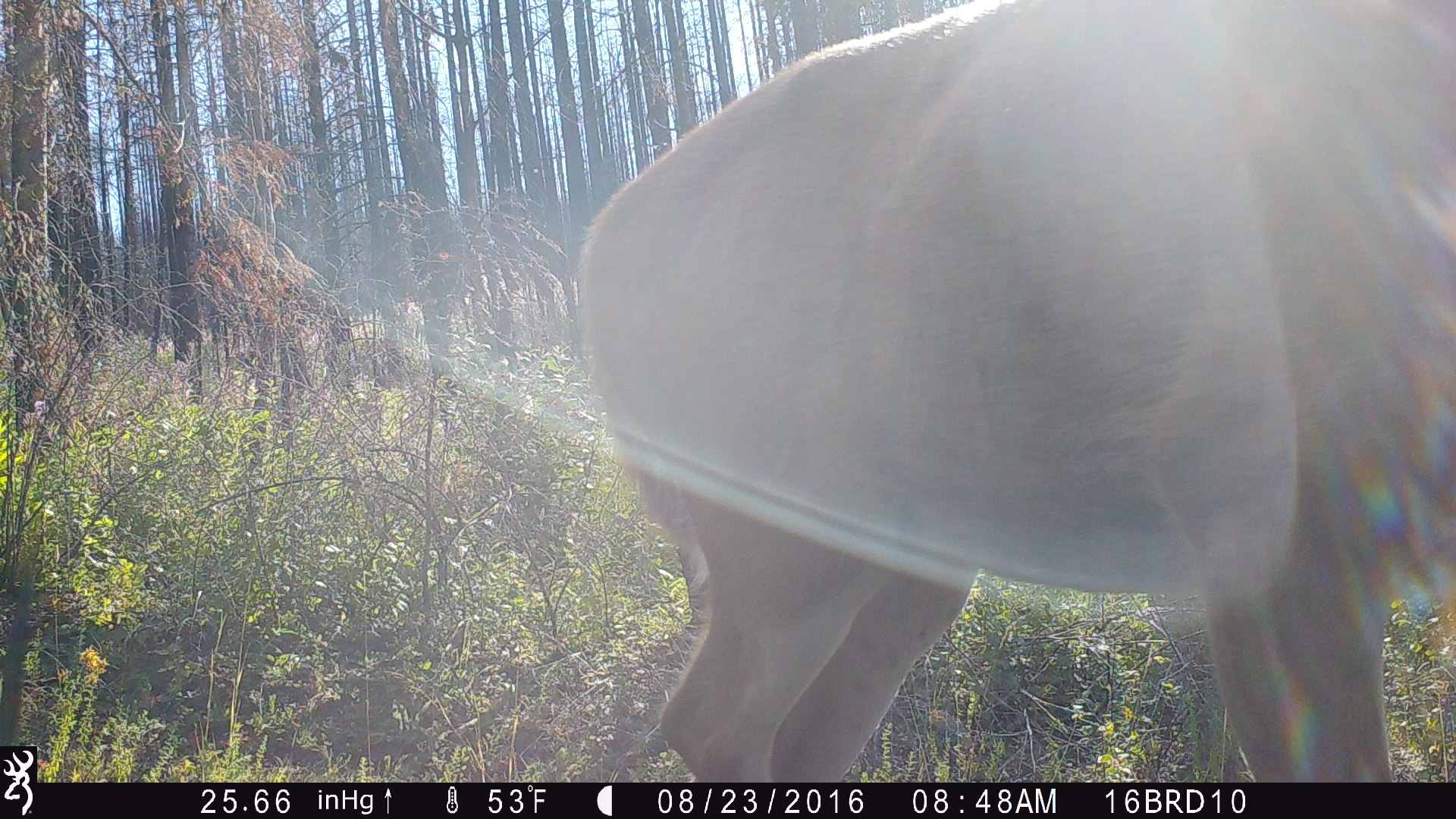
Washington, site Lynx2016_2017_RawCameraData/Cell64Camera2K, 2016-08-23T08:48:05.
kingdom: Animalia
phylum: Chordata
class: Mammalia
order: Artiodactyla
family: Cervidae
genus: Odocoileus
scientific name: Odocoileus virginianus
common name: white-tailed deer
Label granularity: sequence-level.